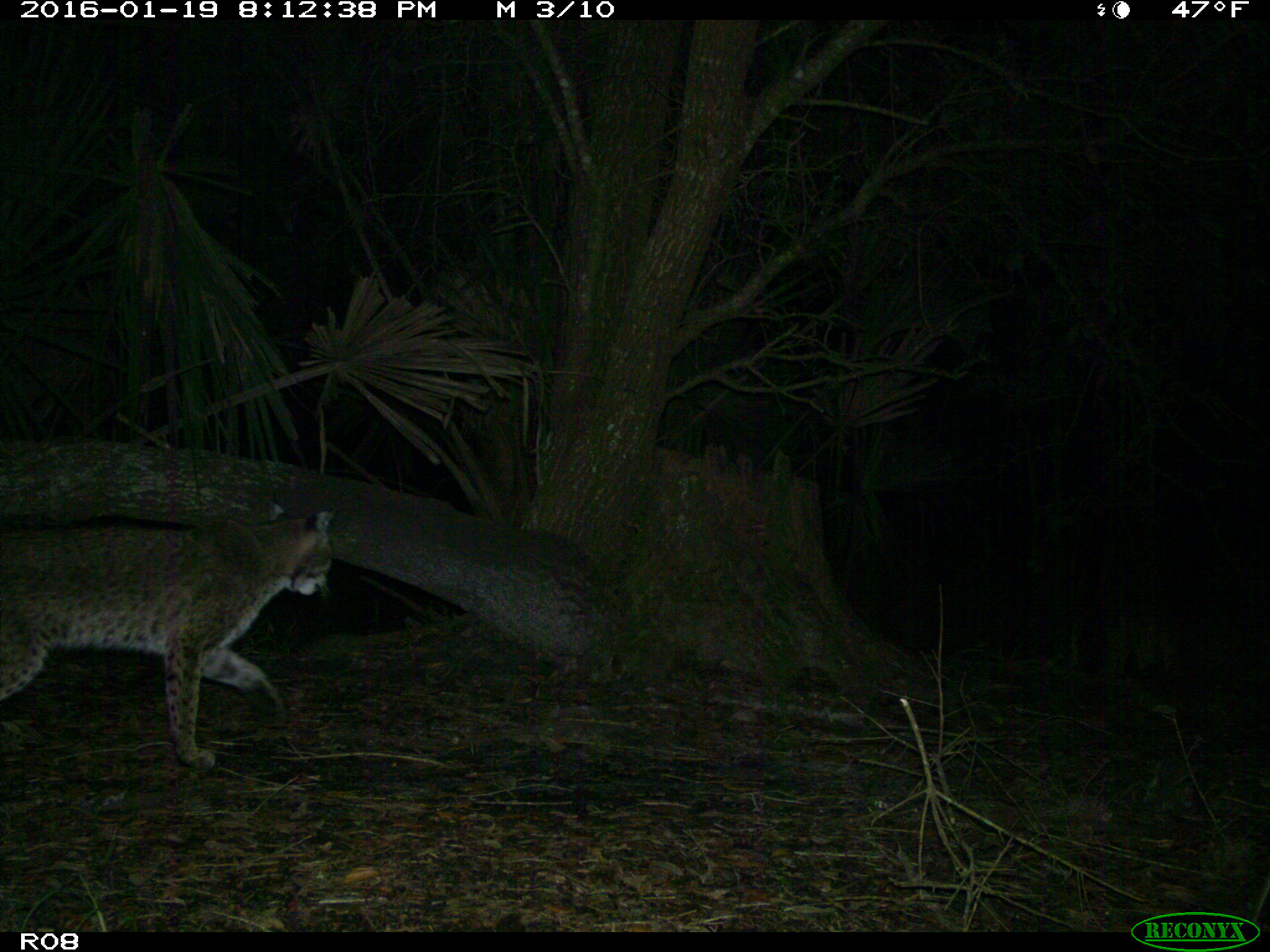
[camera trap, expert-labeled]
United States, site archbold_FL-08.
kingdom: Animalia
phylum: Chordata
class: Mammalia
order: Carnivora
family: Felidae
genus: Lynx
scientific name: Lynx rufus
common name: bobcat